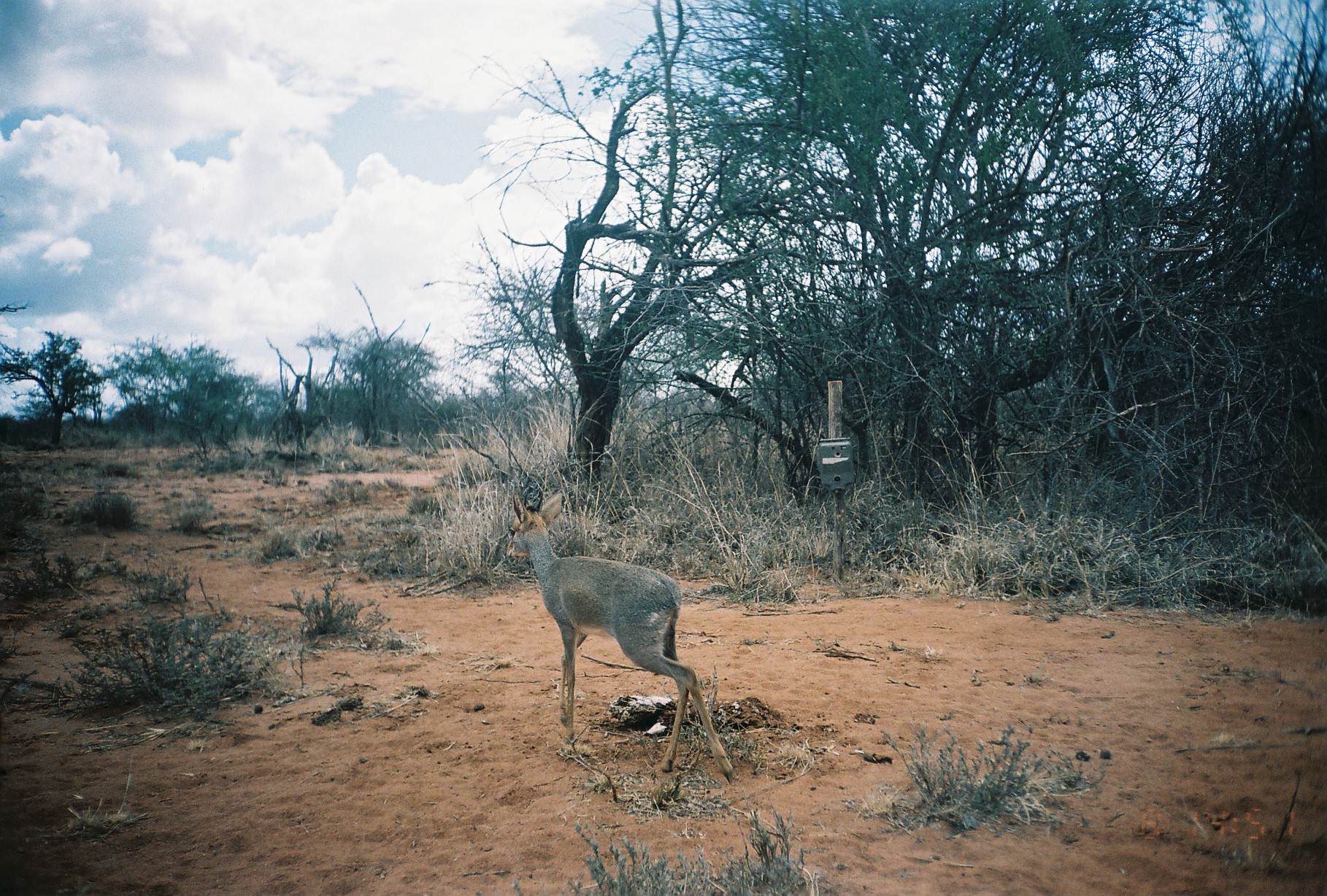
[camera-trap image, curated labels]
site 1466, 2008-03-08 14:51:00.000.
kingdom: Animalia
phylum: Chordata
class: Mammalia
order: Artiodactyla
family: Bovidae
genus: Madoqua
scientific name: Madoqua guentheri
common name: günther's dik-dik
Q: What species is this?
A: Madoqua guentheri (günther's dik-dik).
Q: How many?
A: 1.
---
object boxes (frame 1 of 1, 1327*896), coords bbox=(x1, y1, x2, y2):
madoqua guentheri: bbox=(503, 485, 732, 783)